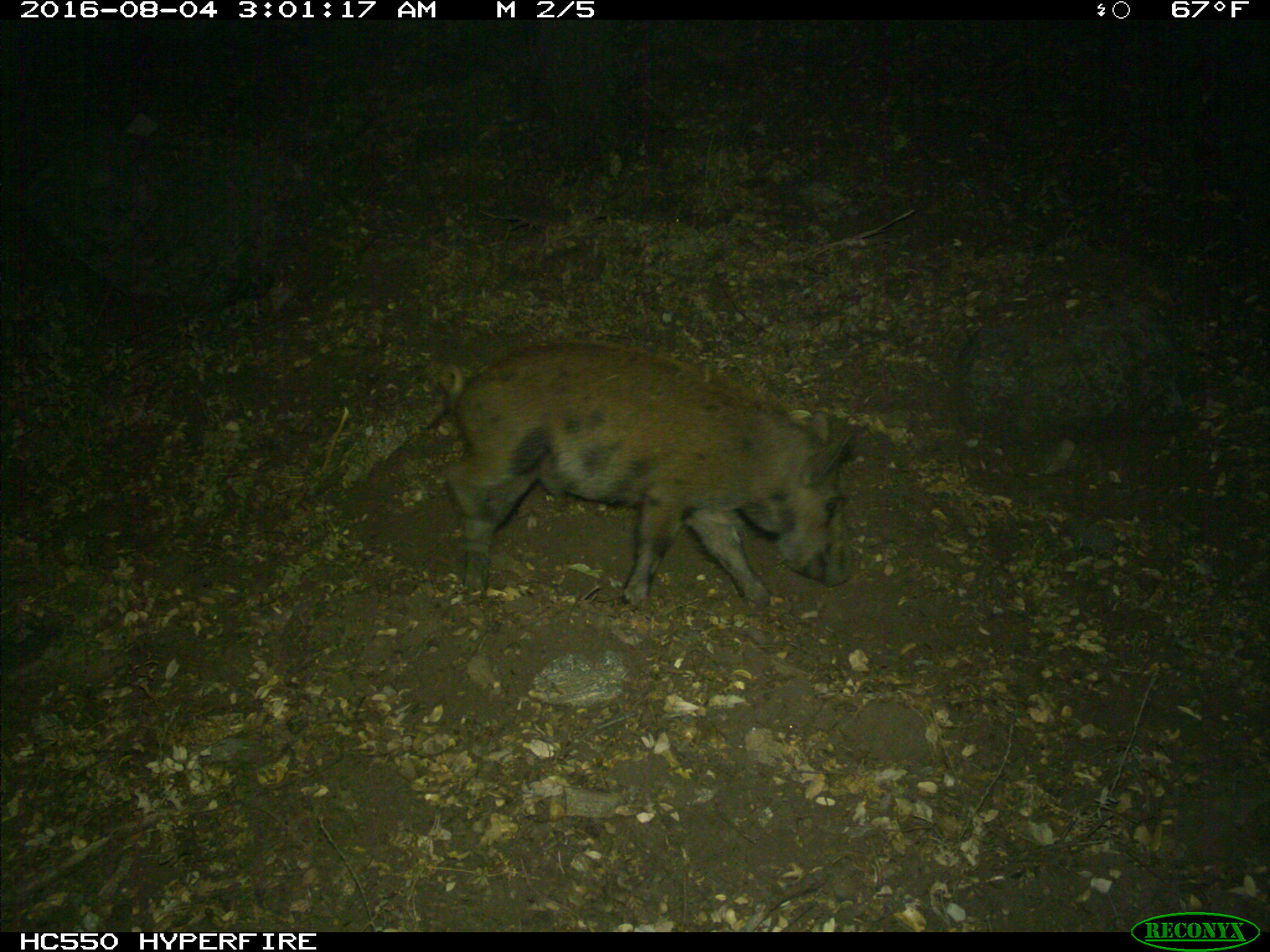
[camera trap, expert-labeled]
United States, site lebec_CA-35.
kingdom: Animalia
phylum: Chordata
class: Mammalia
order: Artiodactyla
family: Suidae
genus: Sus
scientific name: Sus scrofa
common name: wild boar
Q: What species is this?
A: Sus scrofa (wild boar).